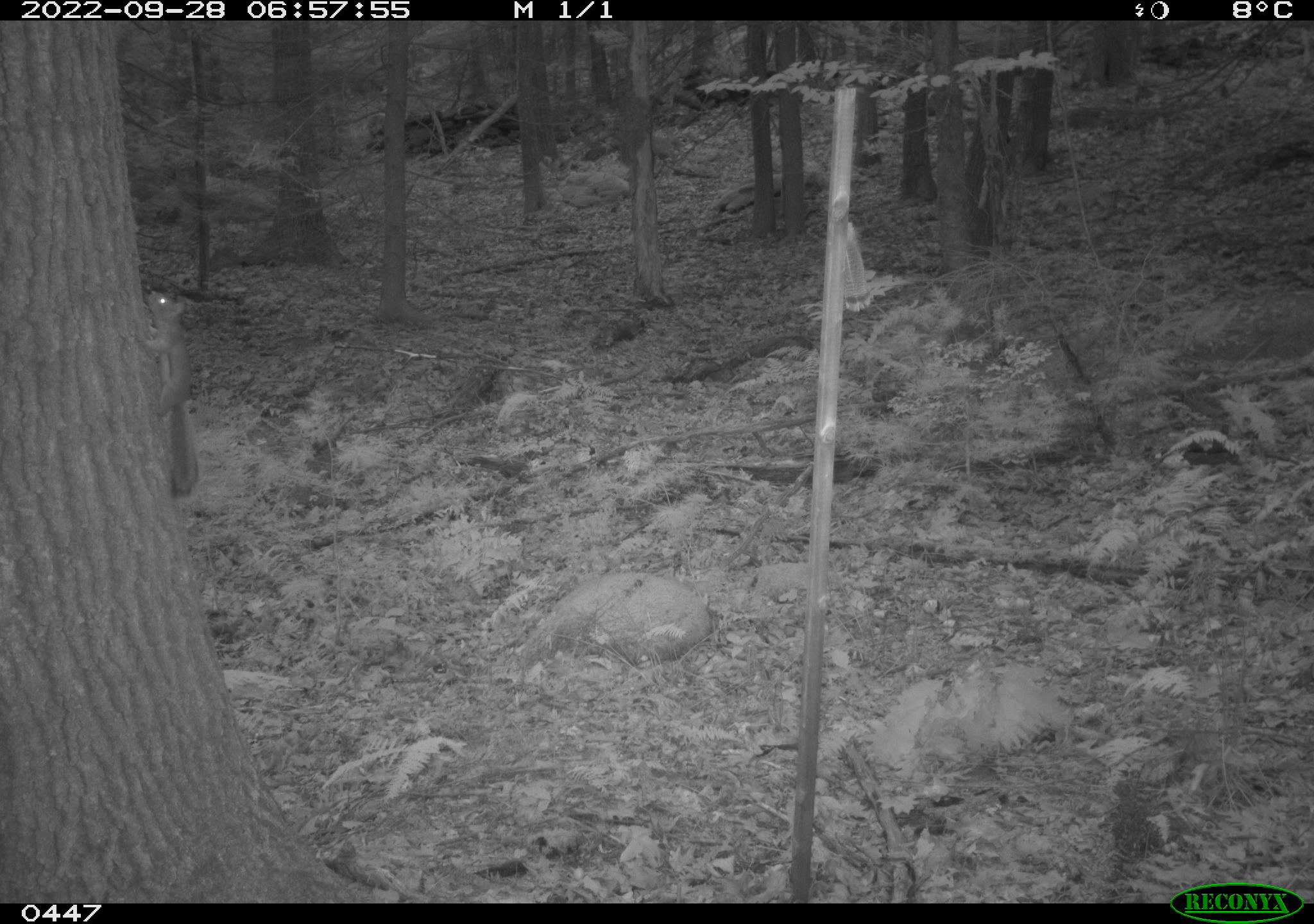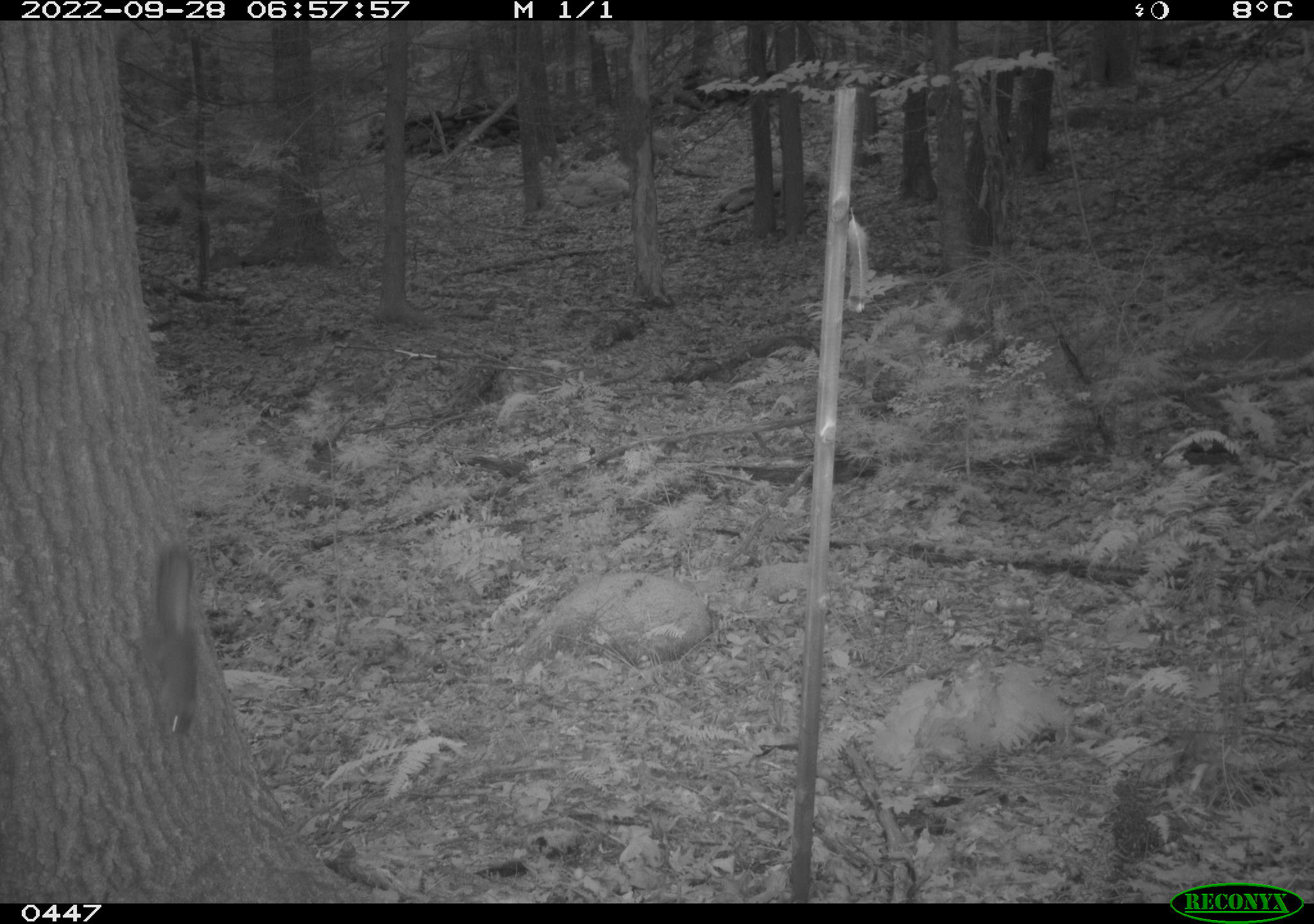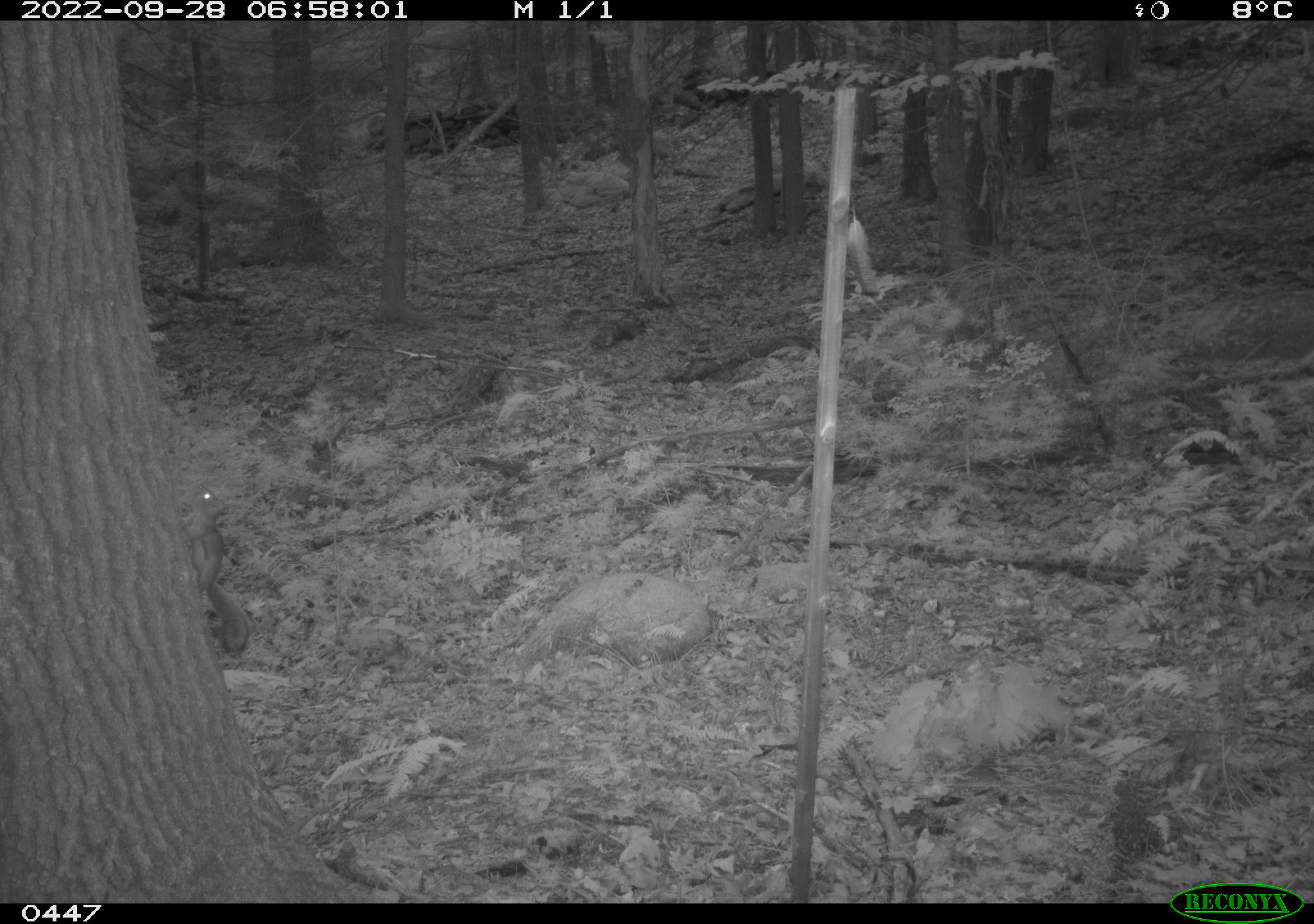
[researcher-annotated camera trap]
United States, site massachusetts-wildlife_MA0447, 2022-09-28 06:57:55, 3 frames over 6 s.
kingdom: Animalia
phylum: Chordata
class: Mammalia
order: Rodentia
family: Sciuridae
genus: Sciurus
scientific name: Sciurus carolinensis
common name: gray squirrel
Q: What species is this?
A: Gray squirrel (Sciurus carolinensis).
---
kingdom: Animalia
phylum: Chordata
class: Mammalia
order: Rodentia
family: Sciuridae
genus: Tamiasciurus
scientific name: Tamiasciurus hudsonicus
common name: red squirrel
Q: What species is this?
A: Red squirrel (Tamiasciurus hudsonicus).